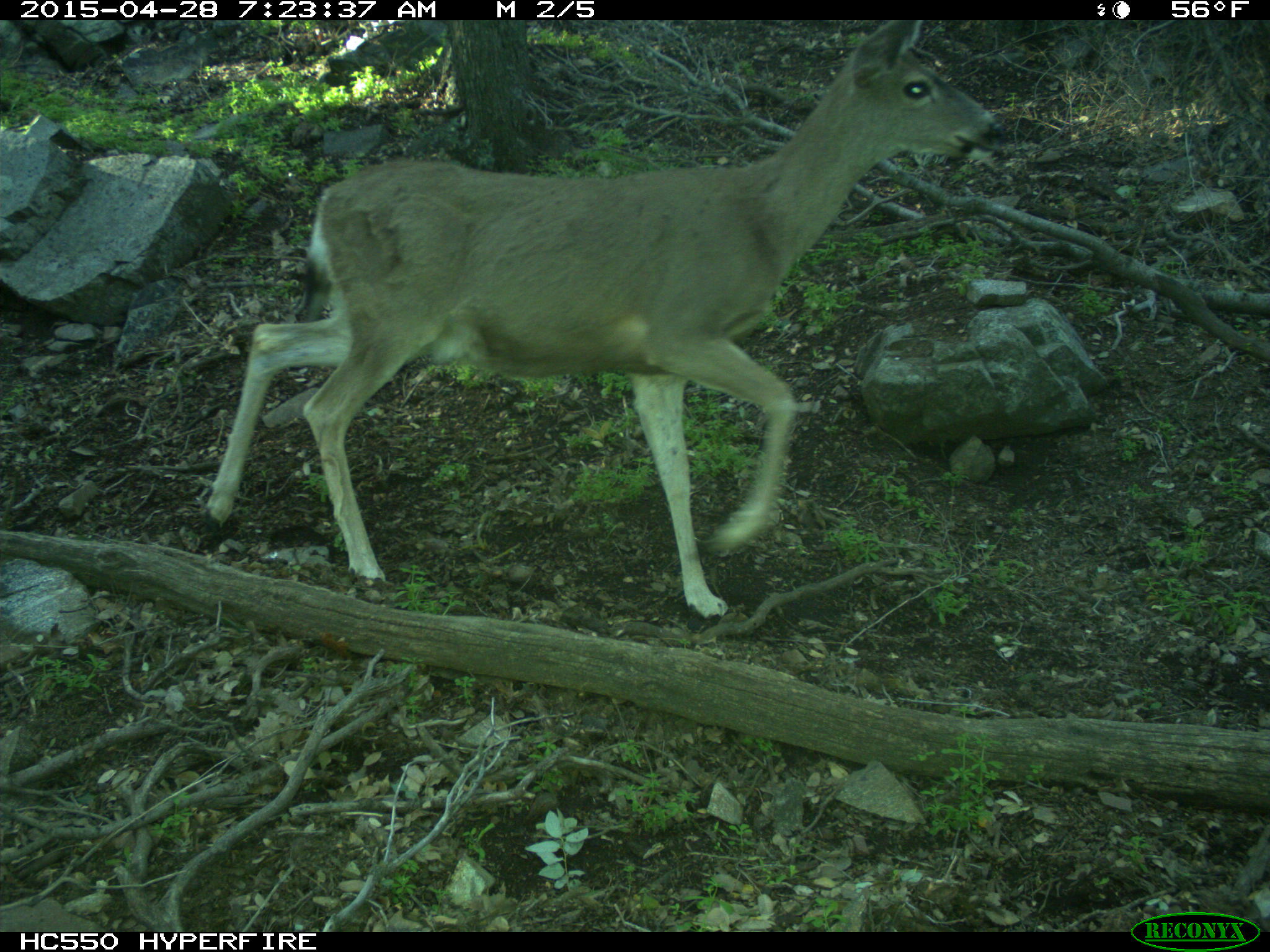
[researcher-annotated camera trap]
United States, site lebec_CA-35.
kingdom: Animalia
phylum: Chordata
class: Mammalia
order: Artiodactyla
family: Cervidae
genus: Odocoileus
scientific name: Odocoileus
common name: deer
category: unidentified deer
Unidentified deer (deer) (Odocoileus).